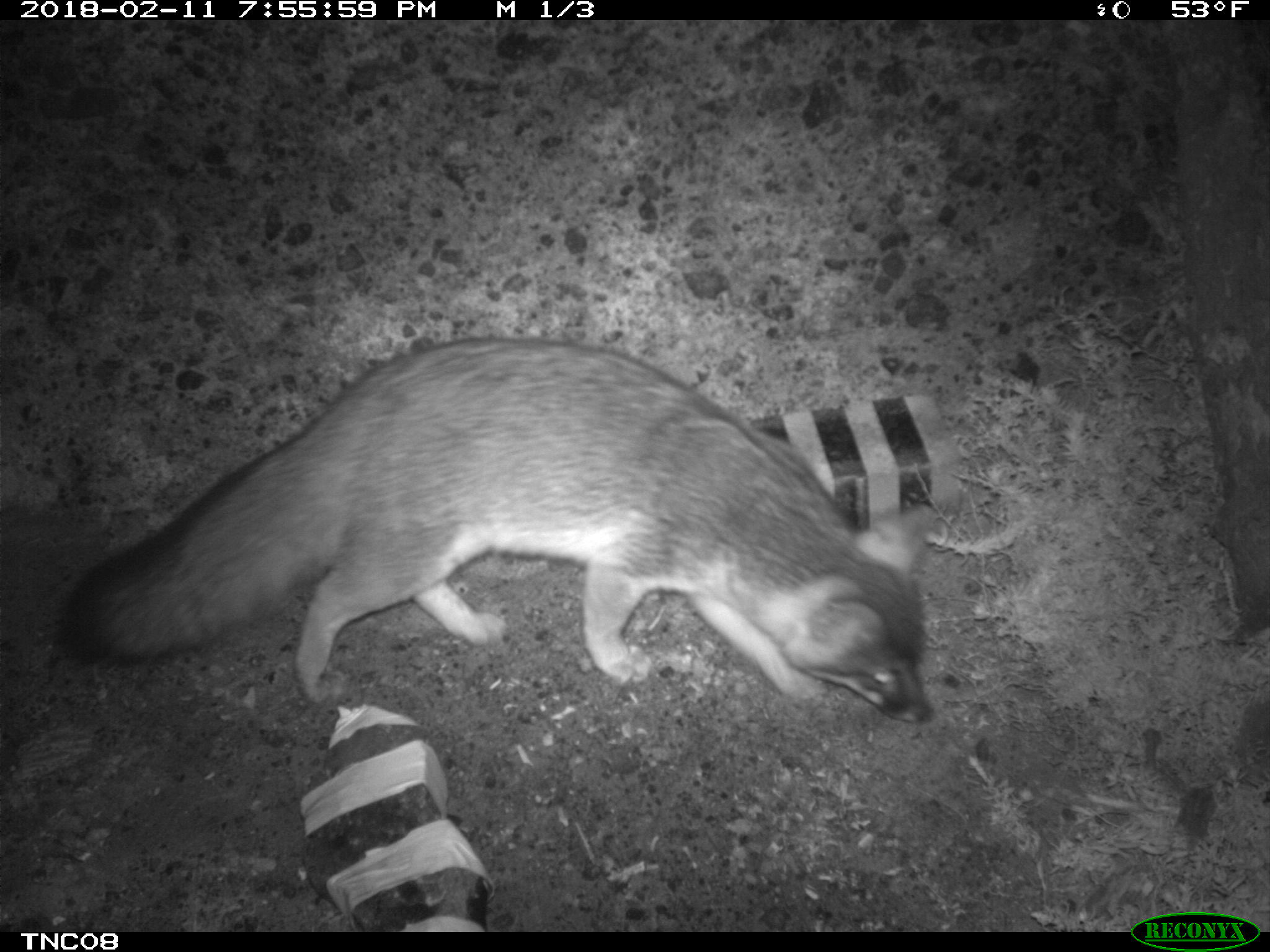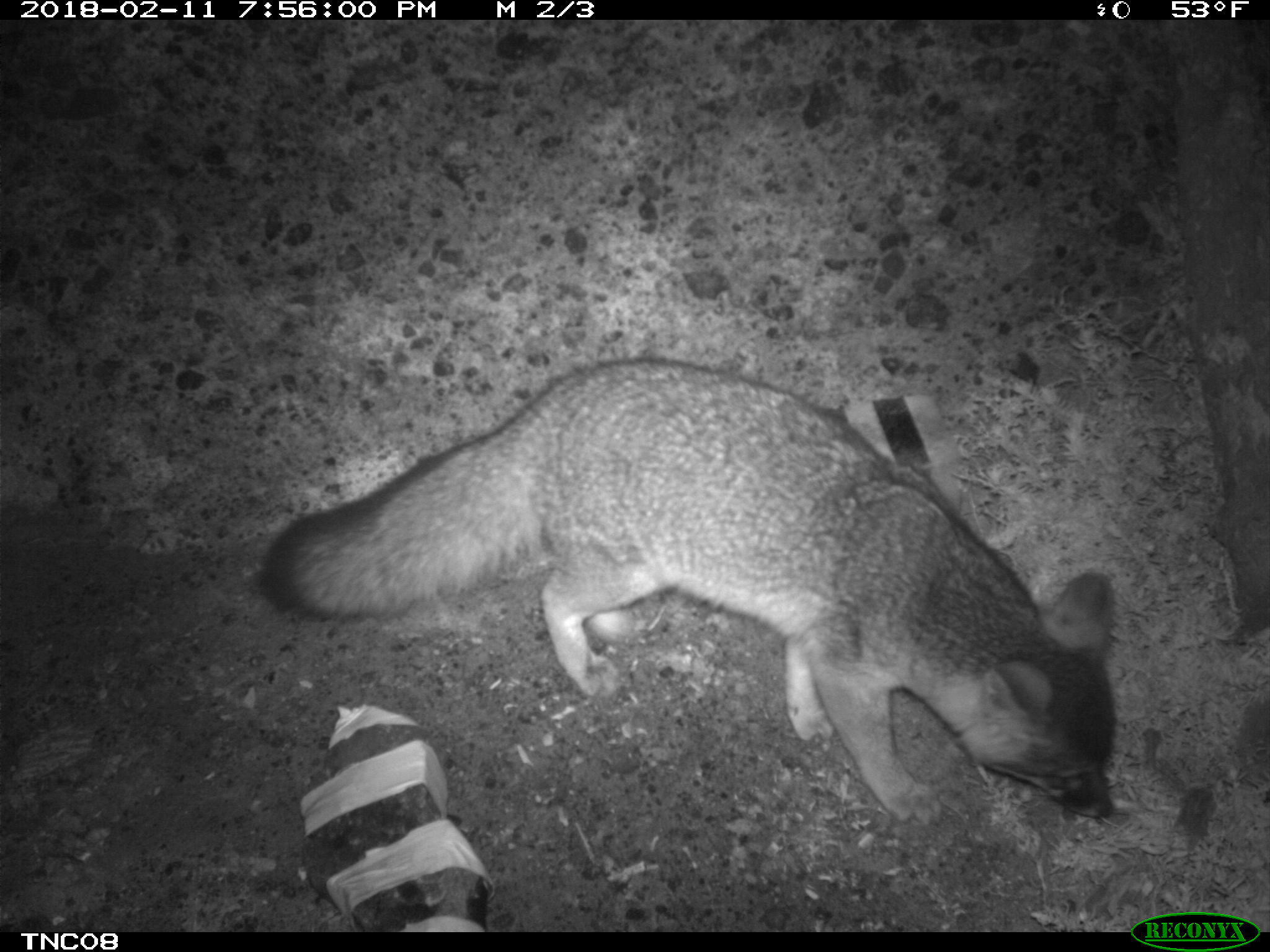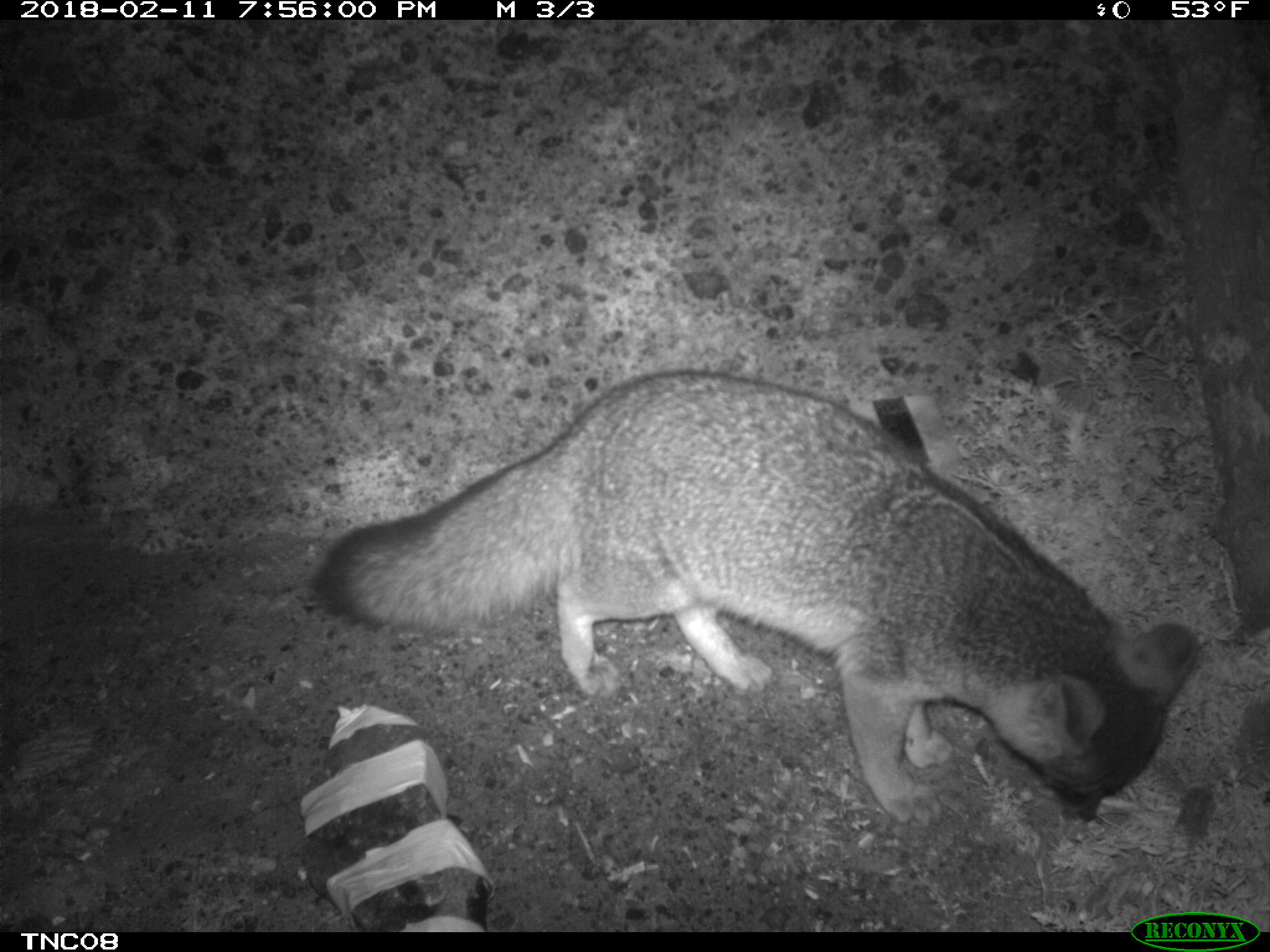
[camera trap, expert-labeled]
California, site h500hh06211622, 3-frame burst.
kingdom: Animalia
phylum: Chordata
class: Mammalia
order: Carnivora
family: Canidae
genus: Urocyon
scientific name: Urocyon littoralis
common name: island fox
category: fox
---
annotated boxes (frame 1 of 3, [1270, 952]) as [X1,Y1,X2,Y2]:
fox: [58,337,934,723]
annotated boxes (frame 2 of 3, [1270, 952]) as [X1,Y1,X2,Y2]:
fox: [262,358,1116,824]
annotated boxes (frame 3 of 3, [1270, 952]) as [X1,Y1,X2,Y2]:
fox: [318,370,1202,827]